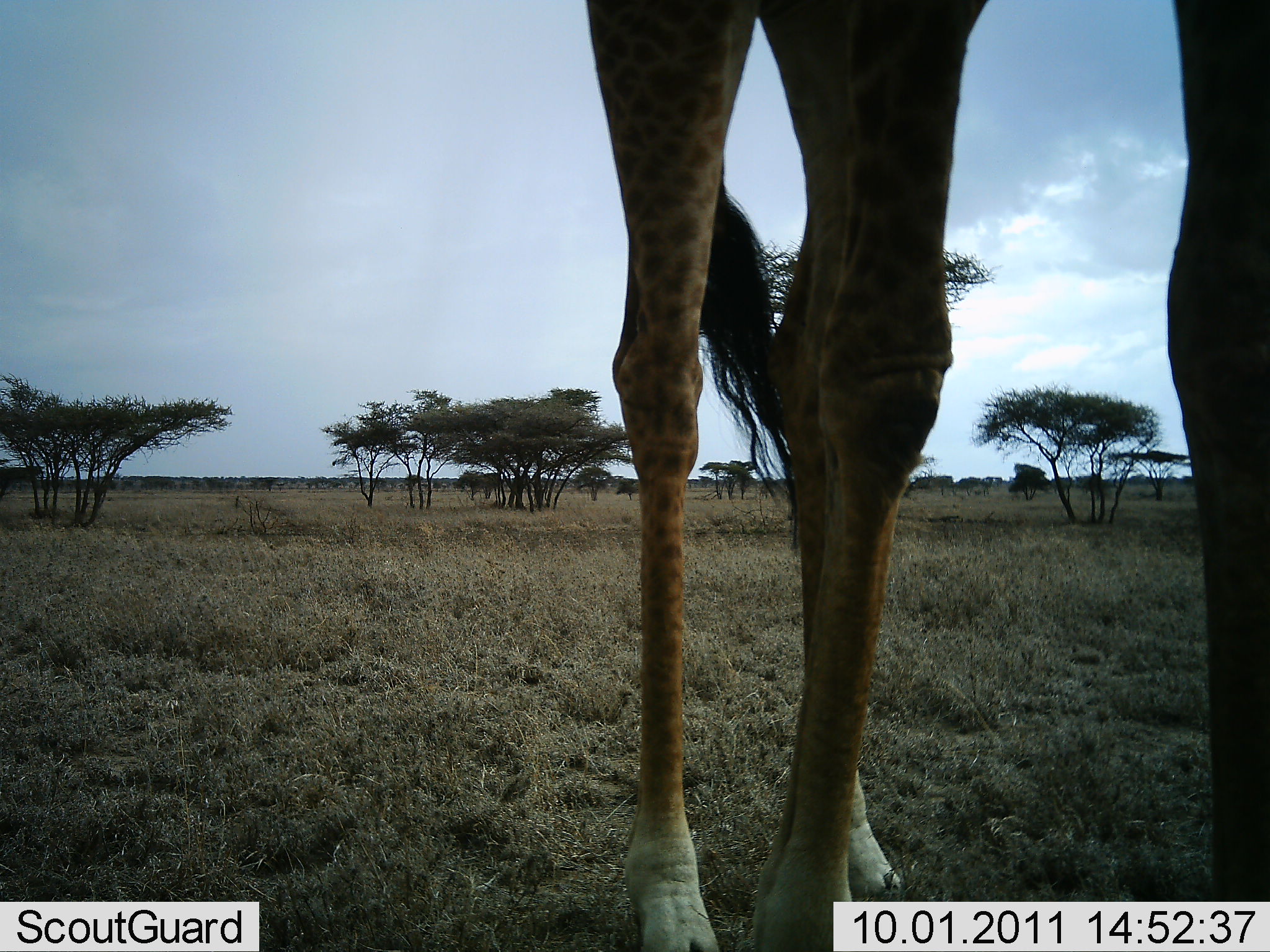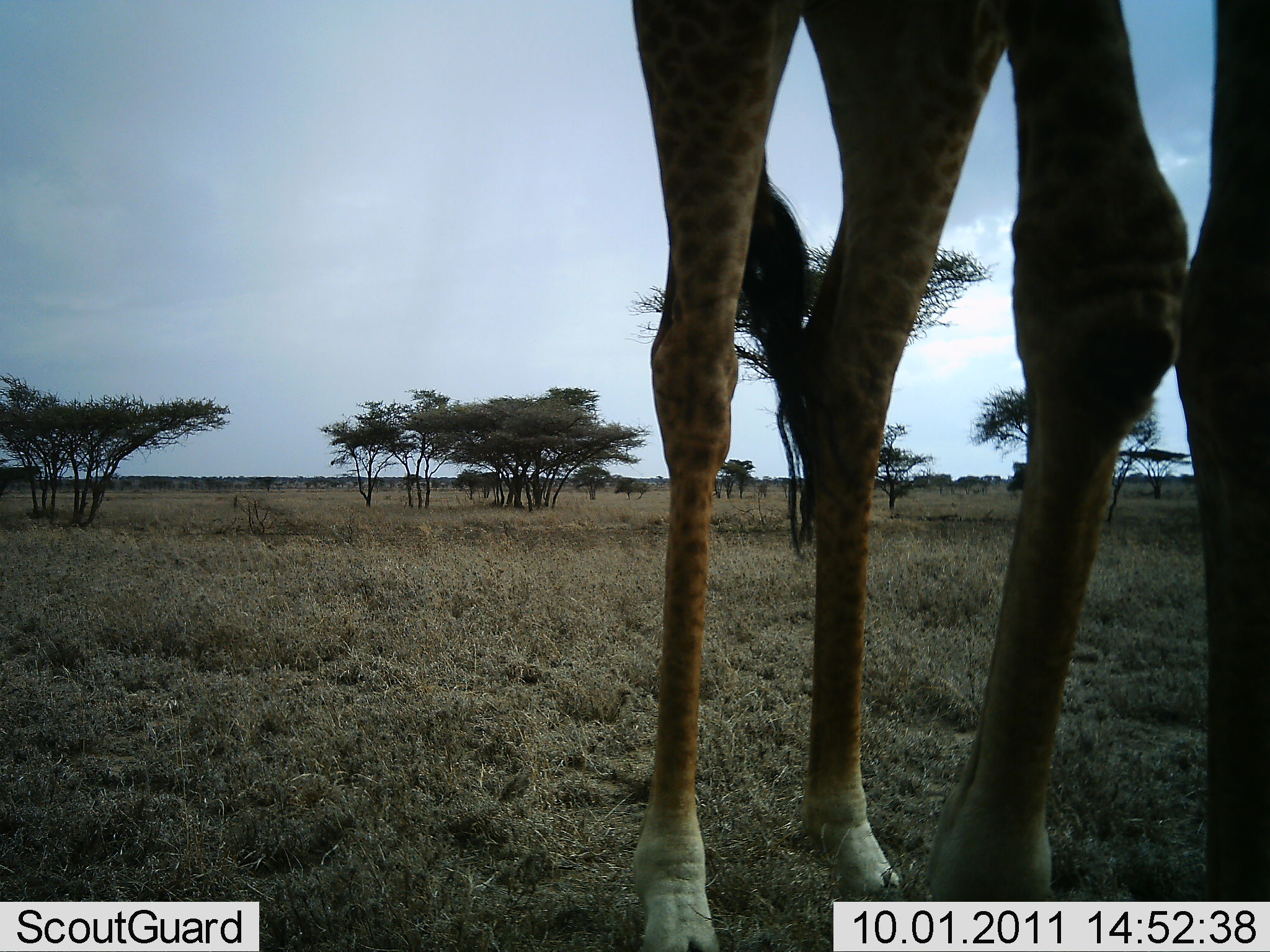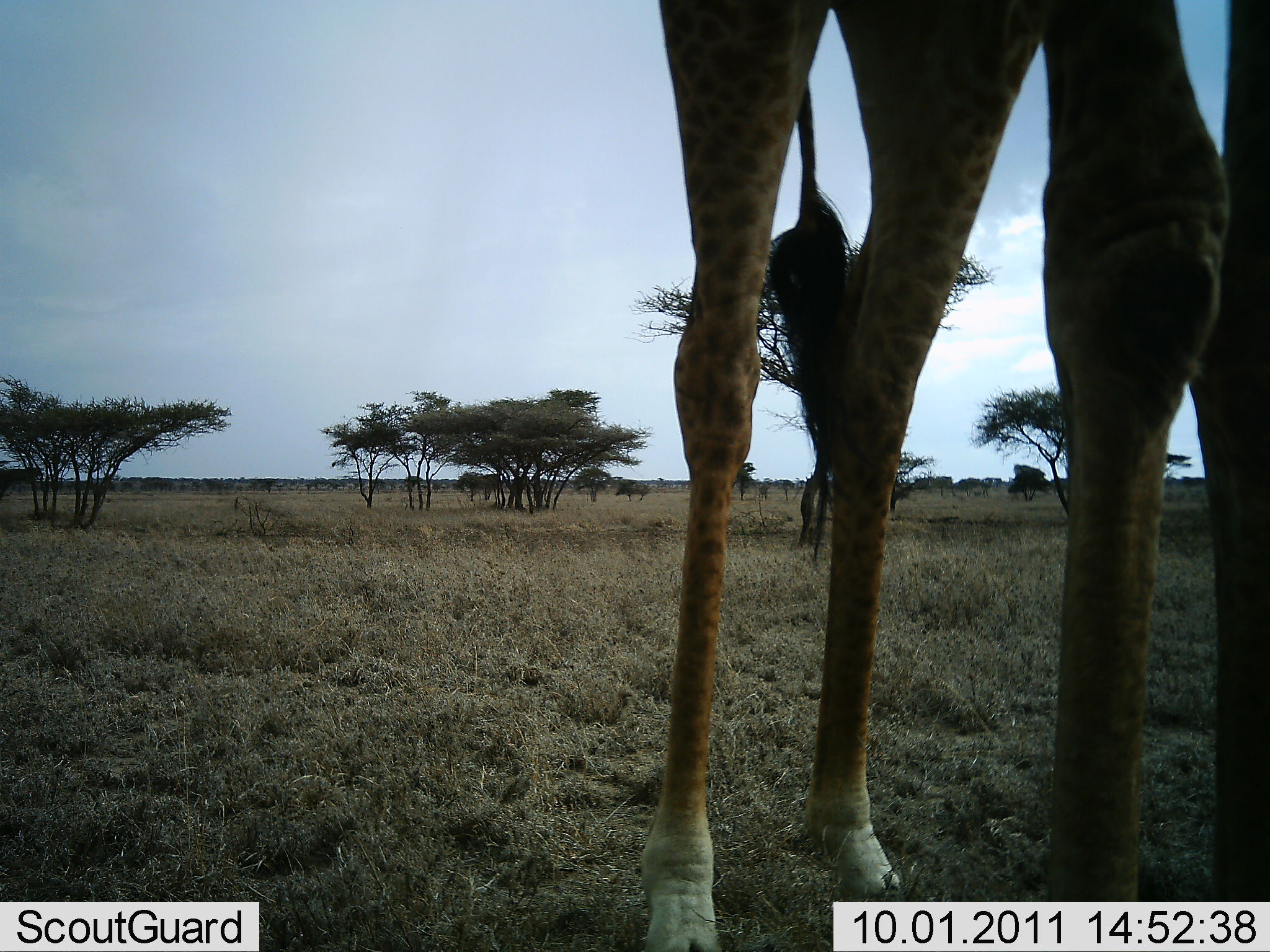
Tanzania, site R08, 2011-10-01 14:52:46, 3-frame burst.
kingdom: Animalia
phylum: Chordata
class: Mammalia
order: Artiodactyla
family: Giraffidae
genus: Giraffa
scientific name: Giraffa camelopardalis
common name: giraffe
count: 1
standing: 92%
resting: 0%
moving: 15%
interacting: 0%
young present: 0%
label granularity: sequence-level